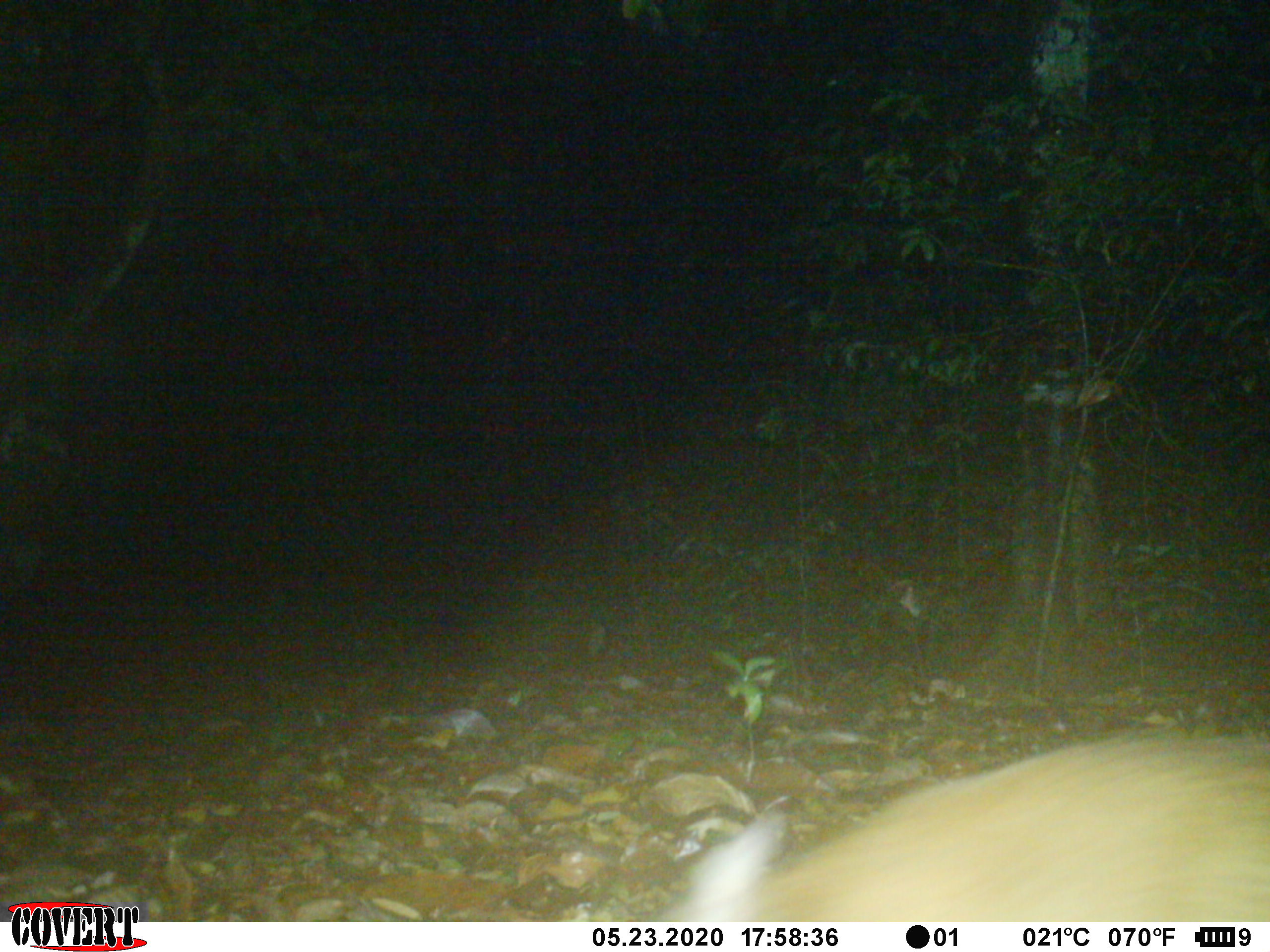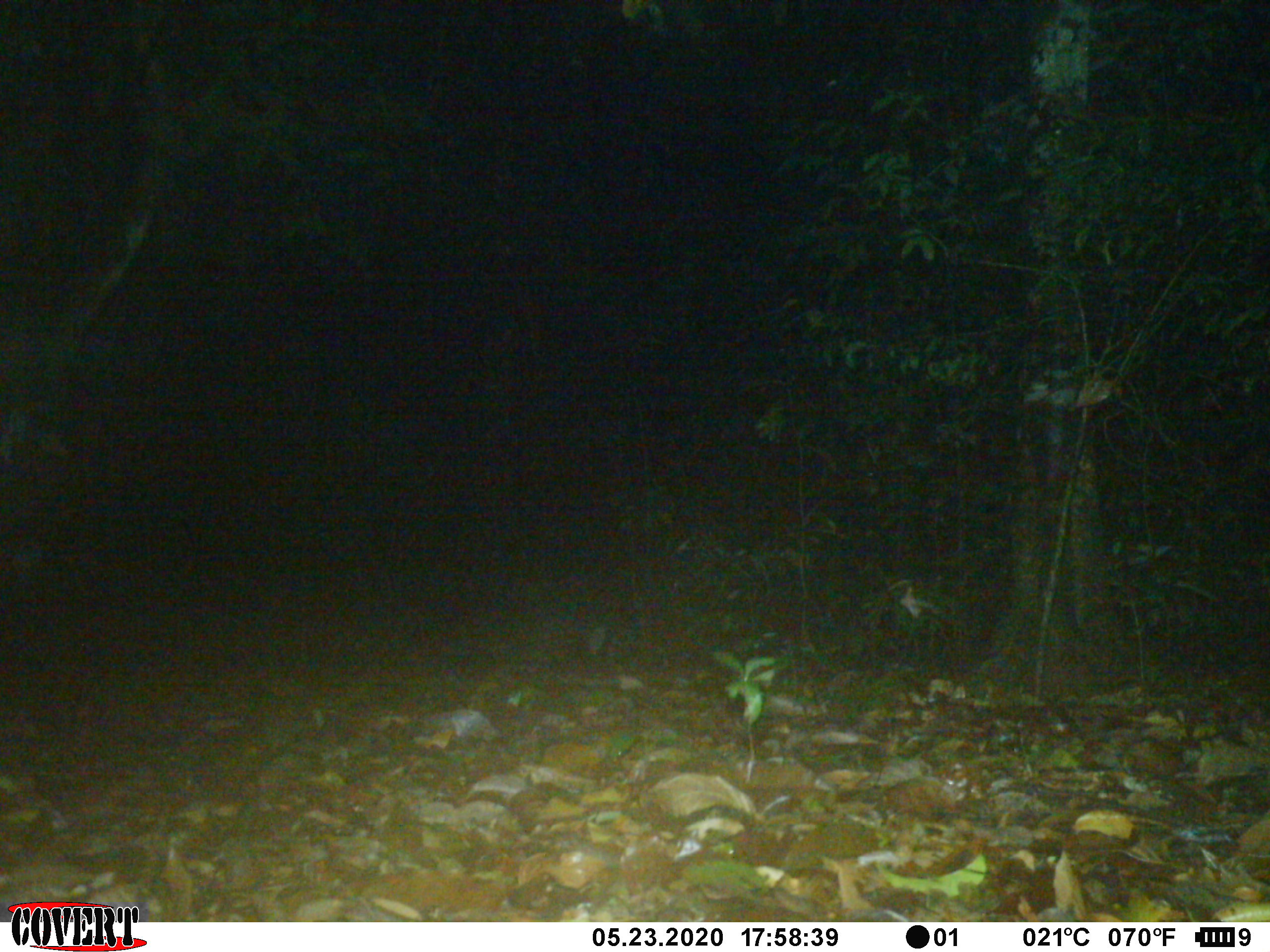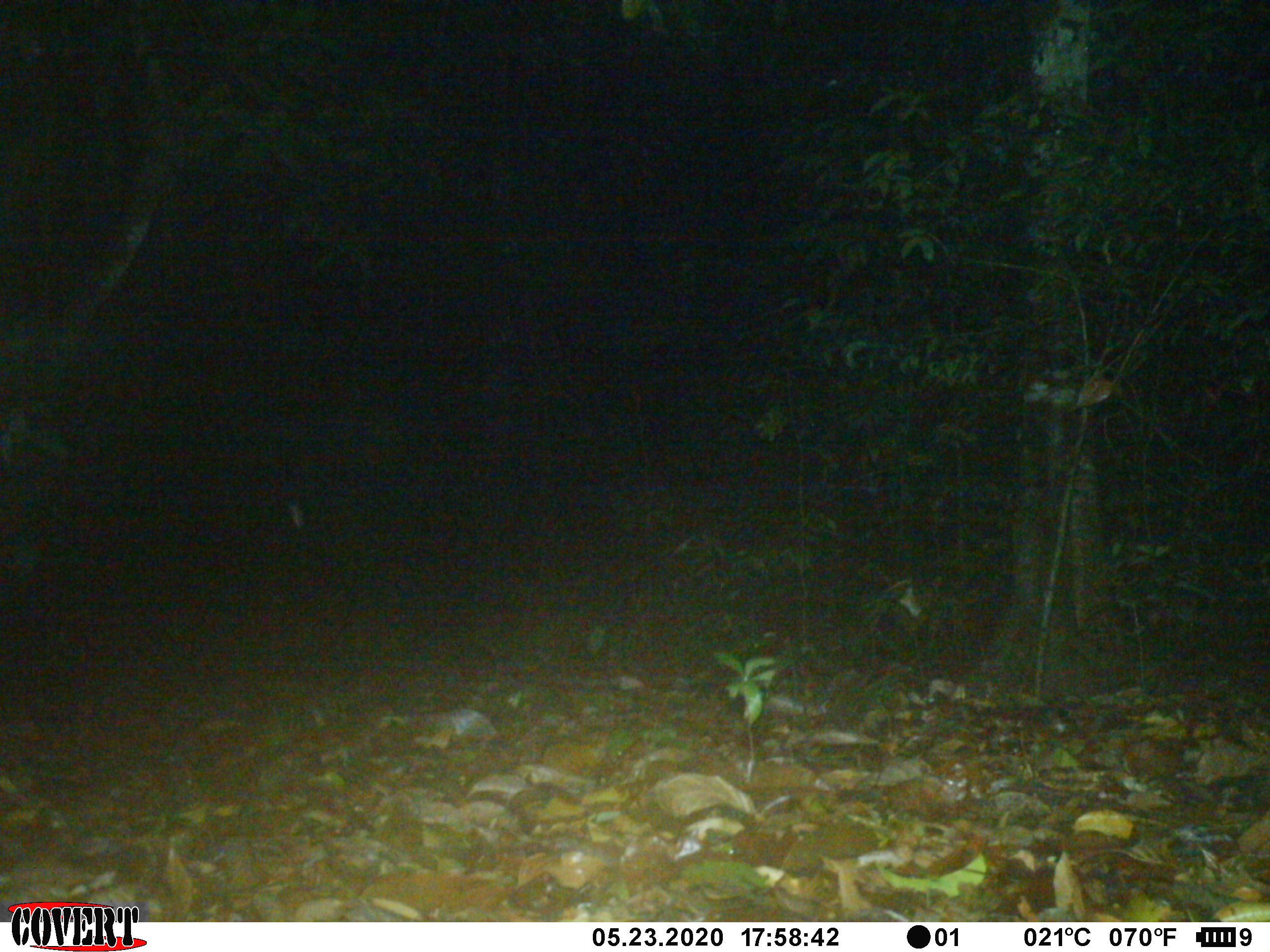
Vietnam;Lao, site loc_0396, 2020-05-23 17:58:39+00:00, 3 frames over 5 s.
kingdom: Animalia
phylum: Chordata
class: Mammalia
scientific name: Mammalia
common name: mammal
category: unidentified mammal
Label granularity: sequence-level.